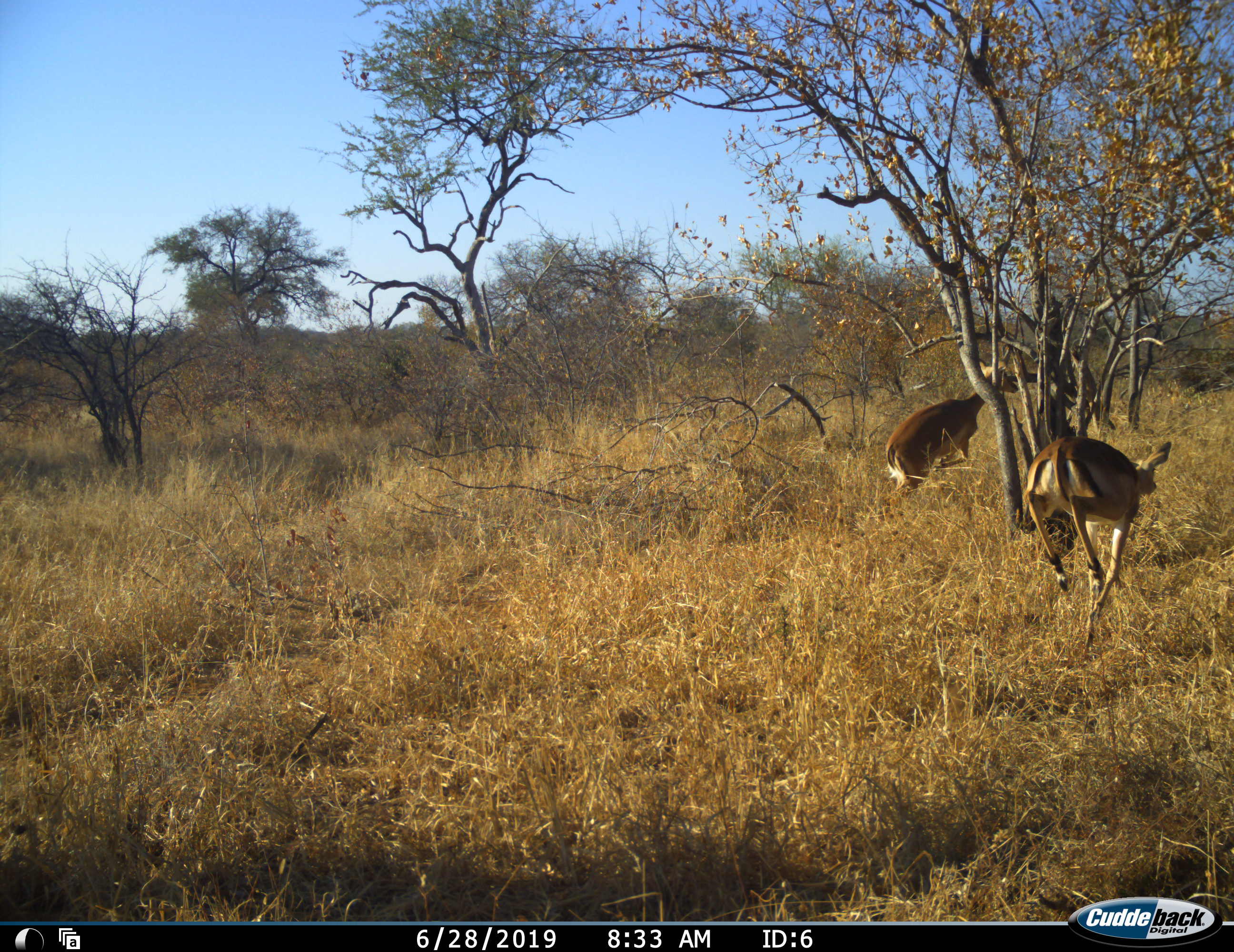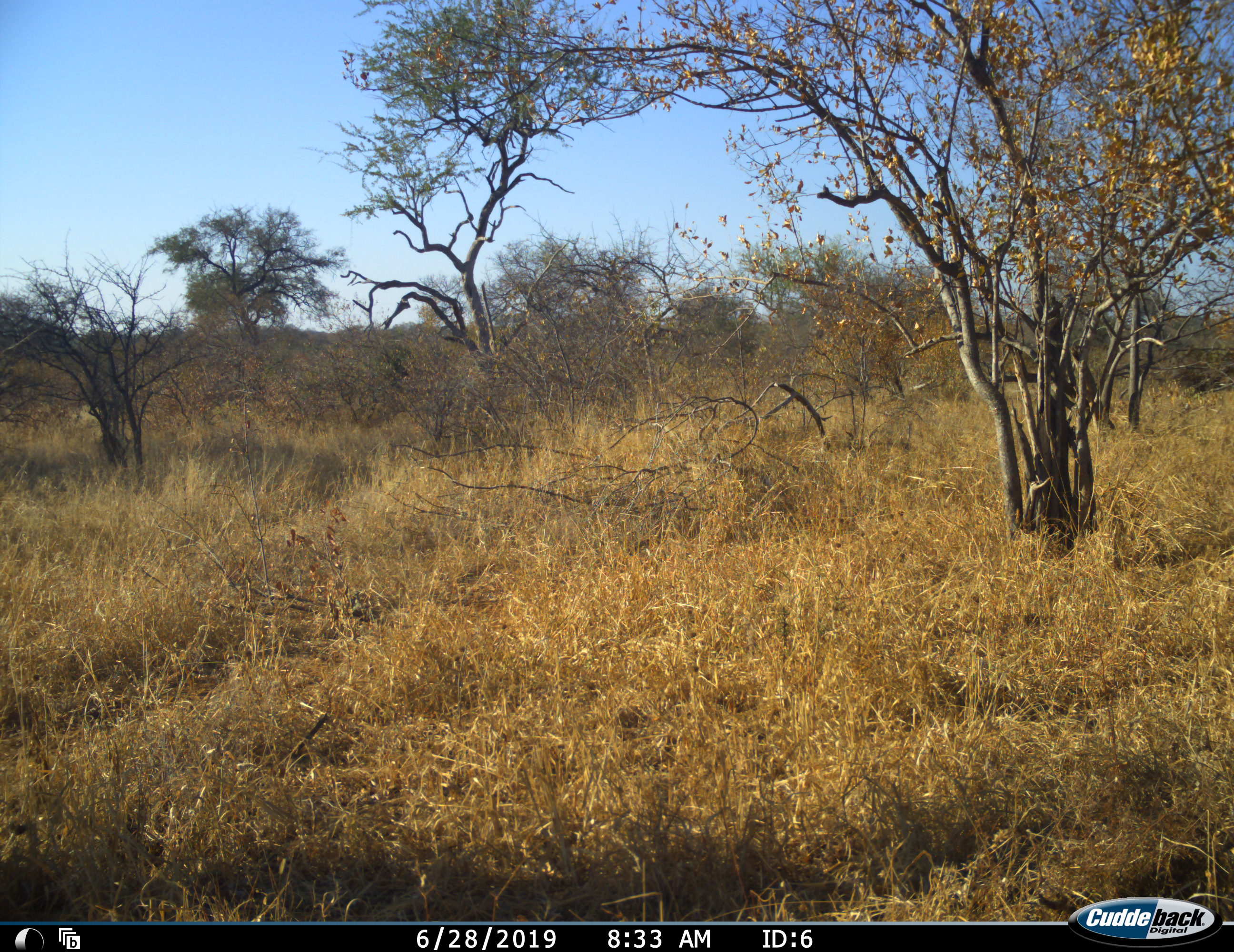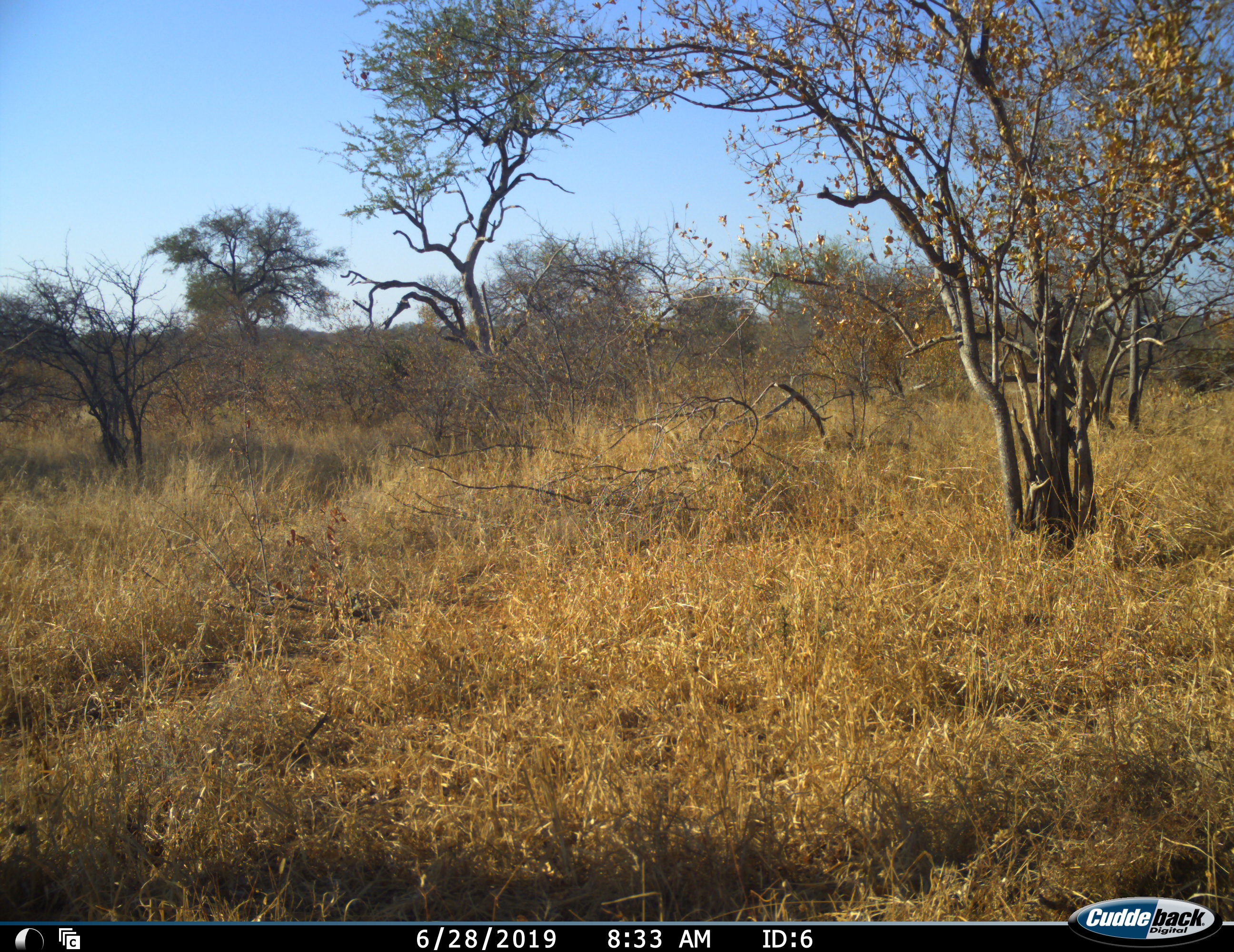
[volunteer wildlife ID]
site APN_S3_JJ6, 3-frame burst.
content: unidentified animal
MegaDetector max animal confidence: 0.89